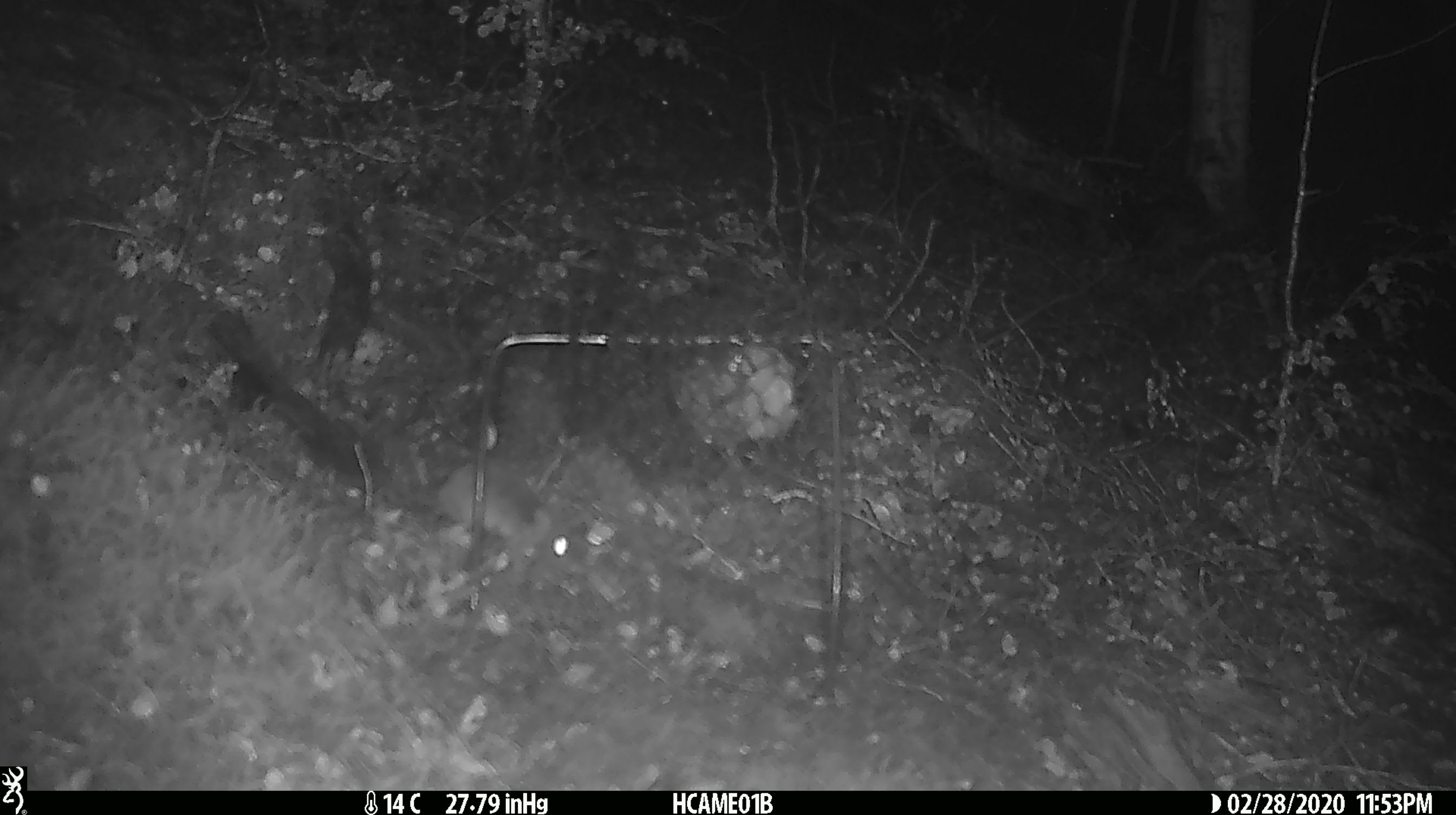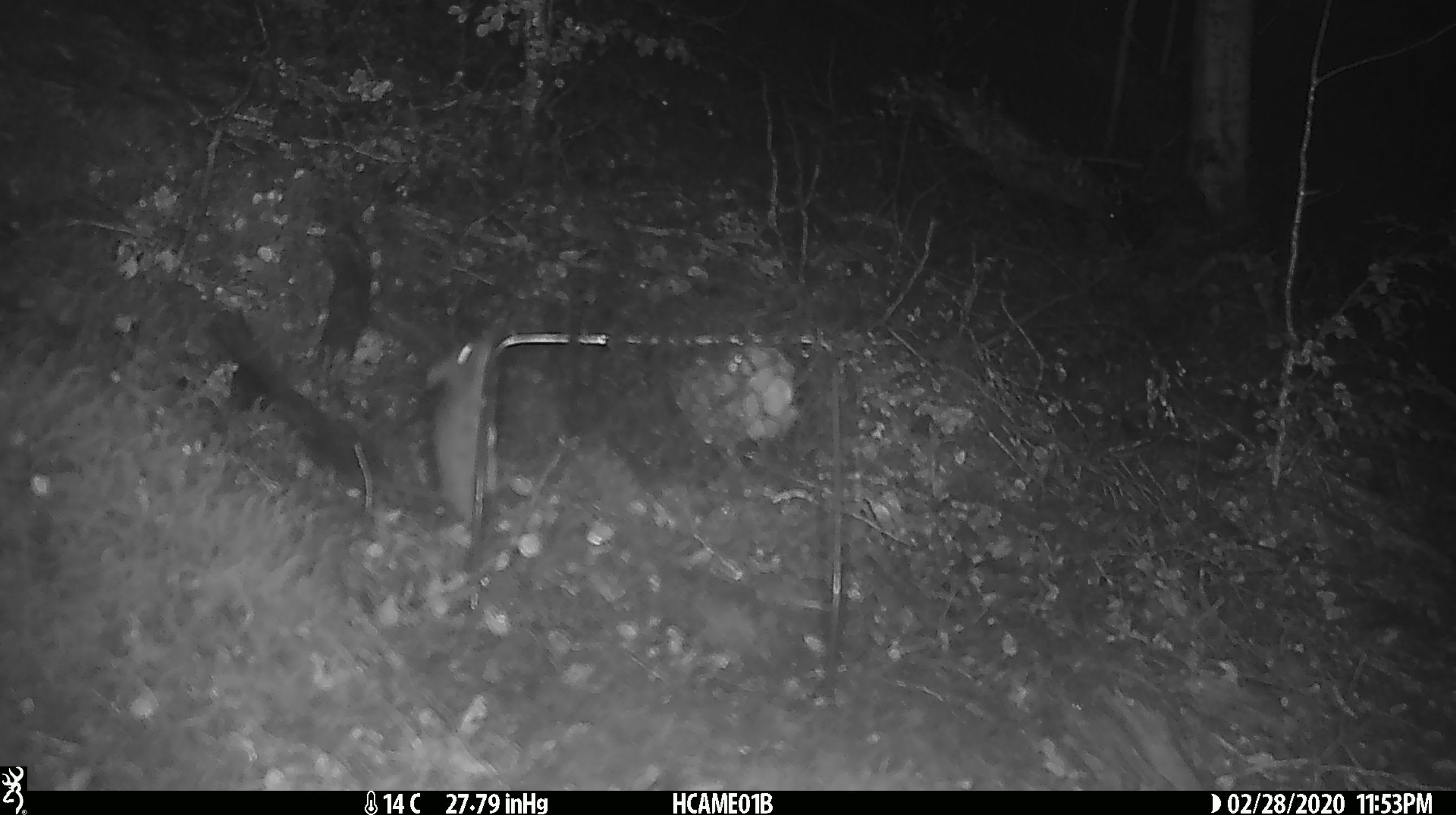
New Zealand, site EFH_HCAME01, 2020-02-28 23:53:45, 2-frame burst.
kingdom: Animalia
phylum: Chordata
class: Mammalia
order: Rodentia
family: Muridae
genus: Mus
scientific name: Mus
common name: mouse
Mouse (Mus).